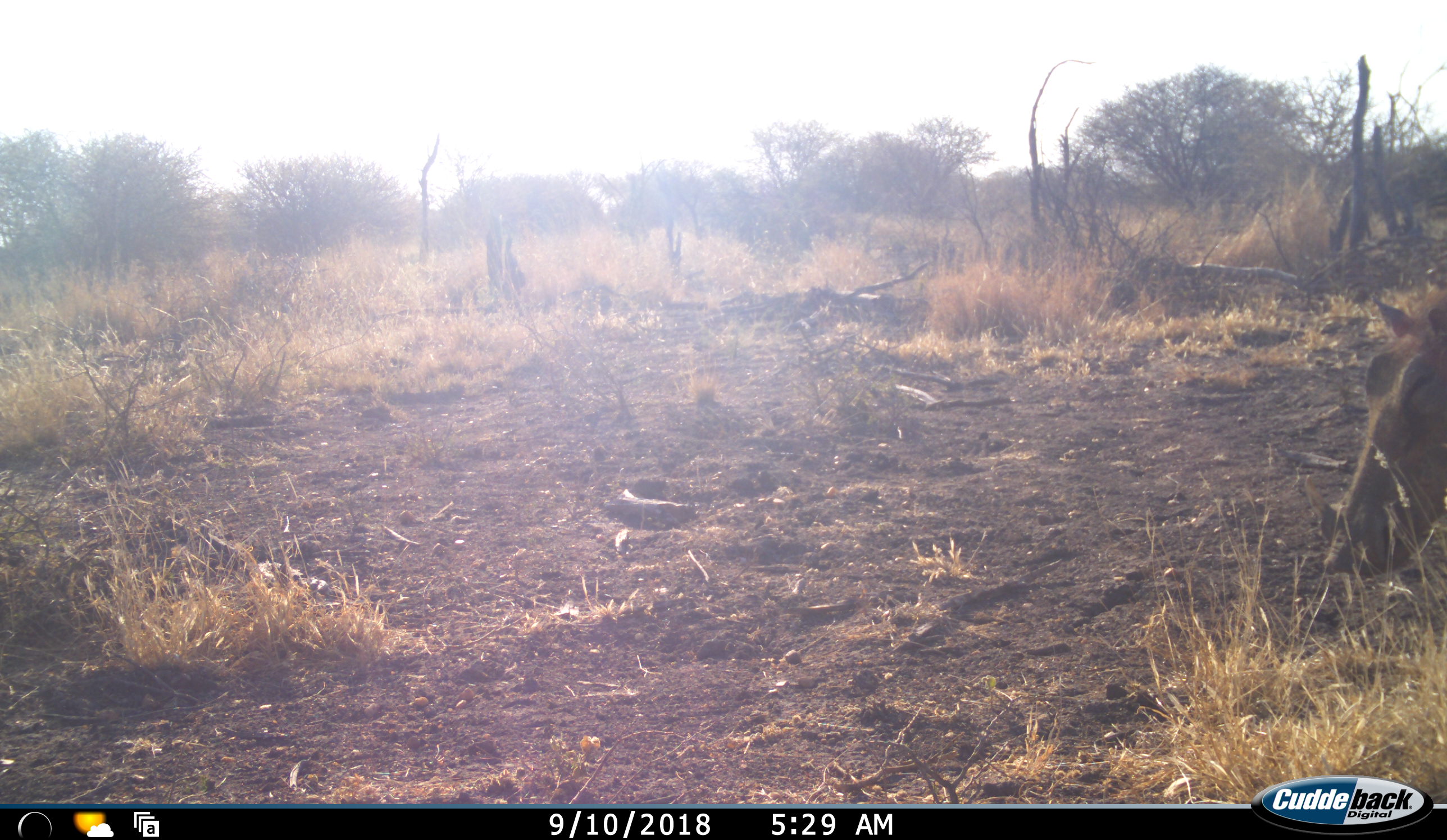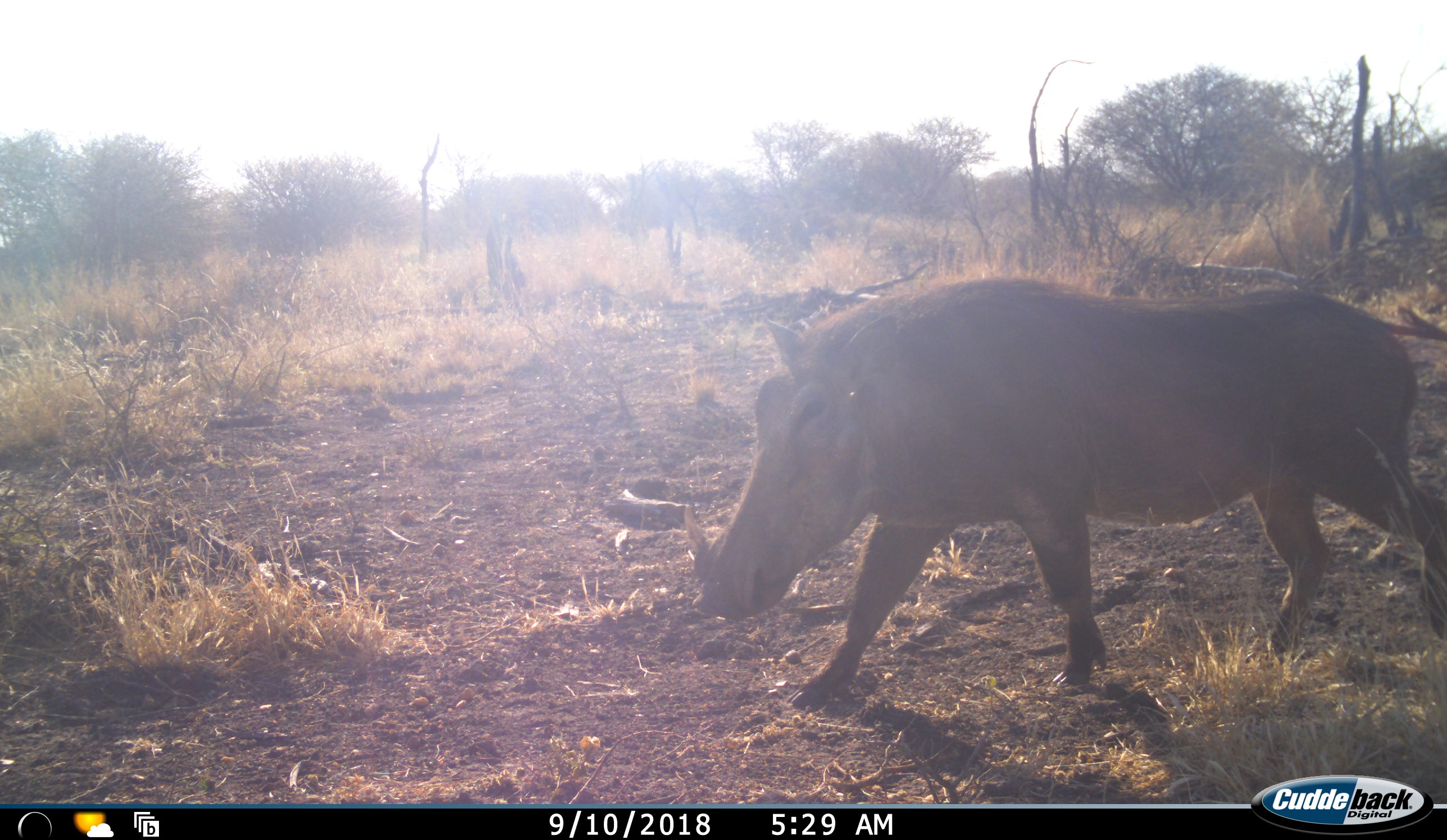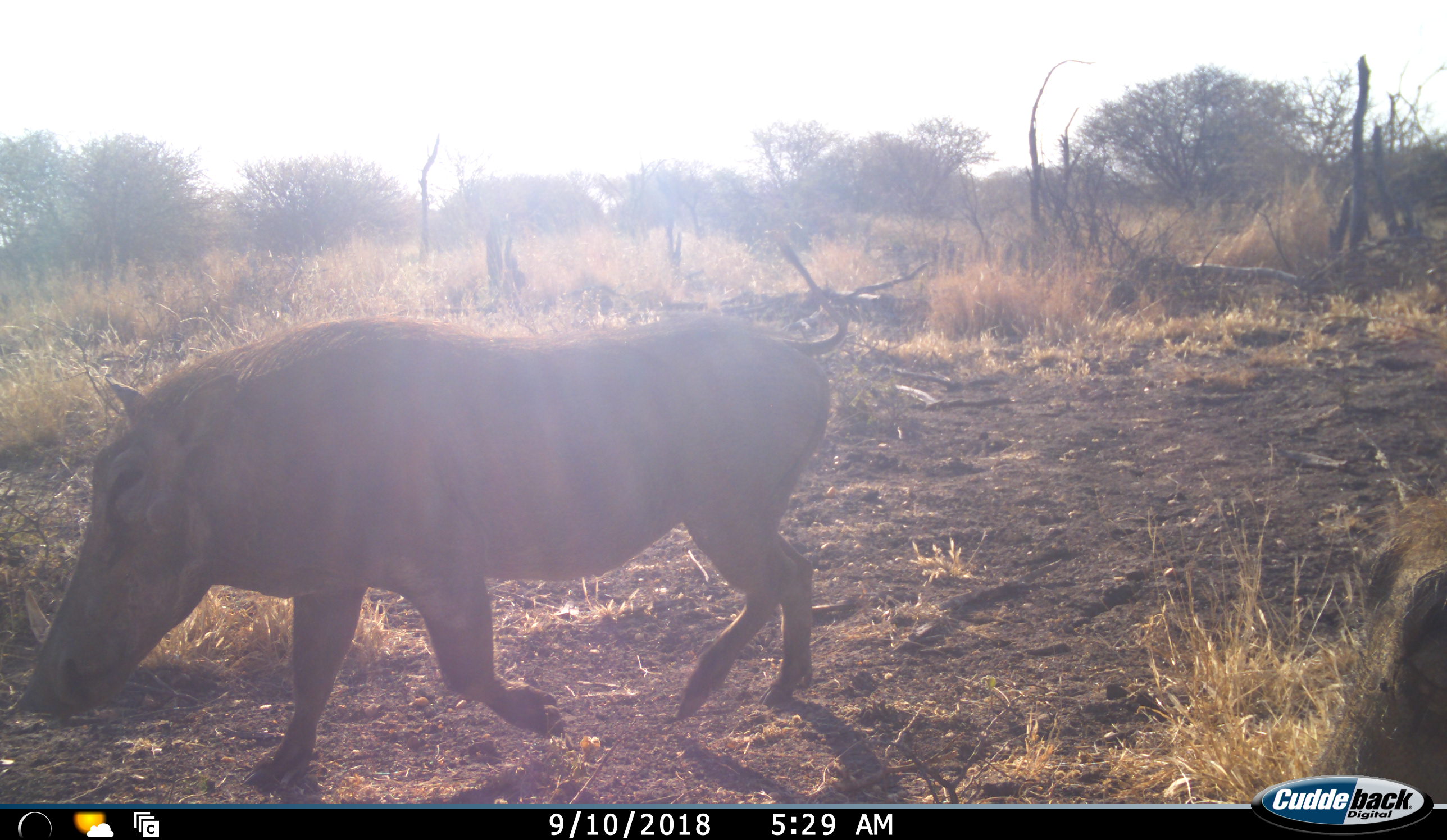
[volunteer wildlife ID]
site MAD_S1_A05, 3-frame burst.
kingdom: Animalia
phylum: Chordata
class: Mammalia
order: Artiodactyla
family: Suidae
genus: Phacochoerus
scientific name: Phacochoerus africanus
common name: warthog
Warthog (Phacochoerus africanus), count 1. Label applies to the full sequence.